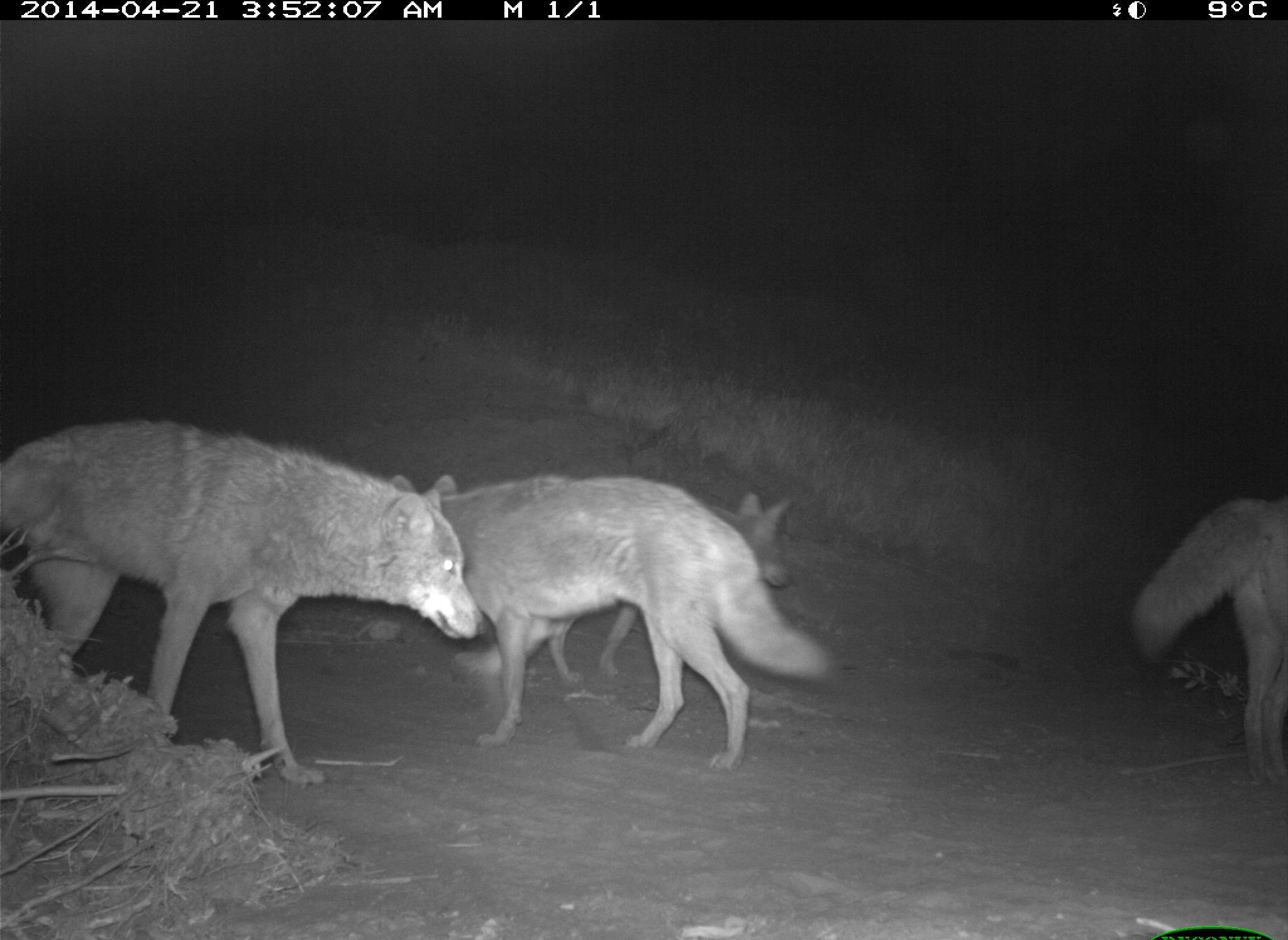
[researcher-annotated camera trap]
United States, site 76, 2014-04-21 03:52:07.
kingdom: Animalia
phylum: Chordata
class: Mammalia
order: Carnivora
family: Canidae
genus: Canis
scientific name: Canis latrans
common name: coyote